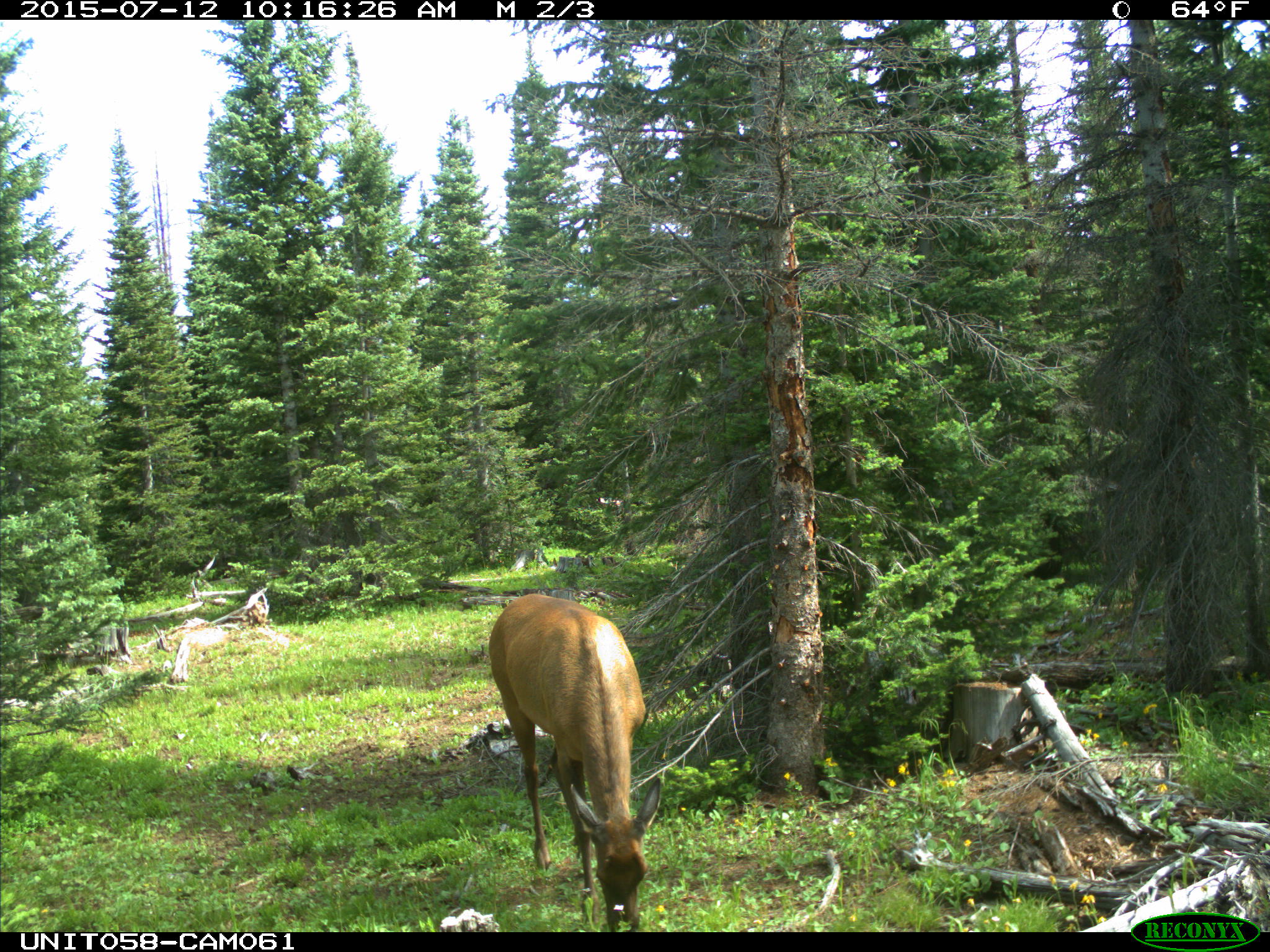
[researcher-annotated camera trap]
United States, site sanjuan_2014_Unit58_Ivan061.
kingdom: Animalia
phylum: Chordata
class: Mammalia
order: Artiodactyla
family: Cervidae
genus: Cervus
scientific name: Cervus elaphus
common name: red deer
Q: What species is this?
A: Cervus elaphus (red deer).